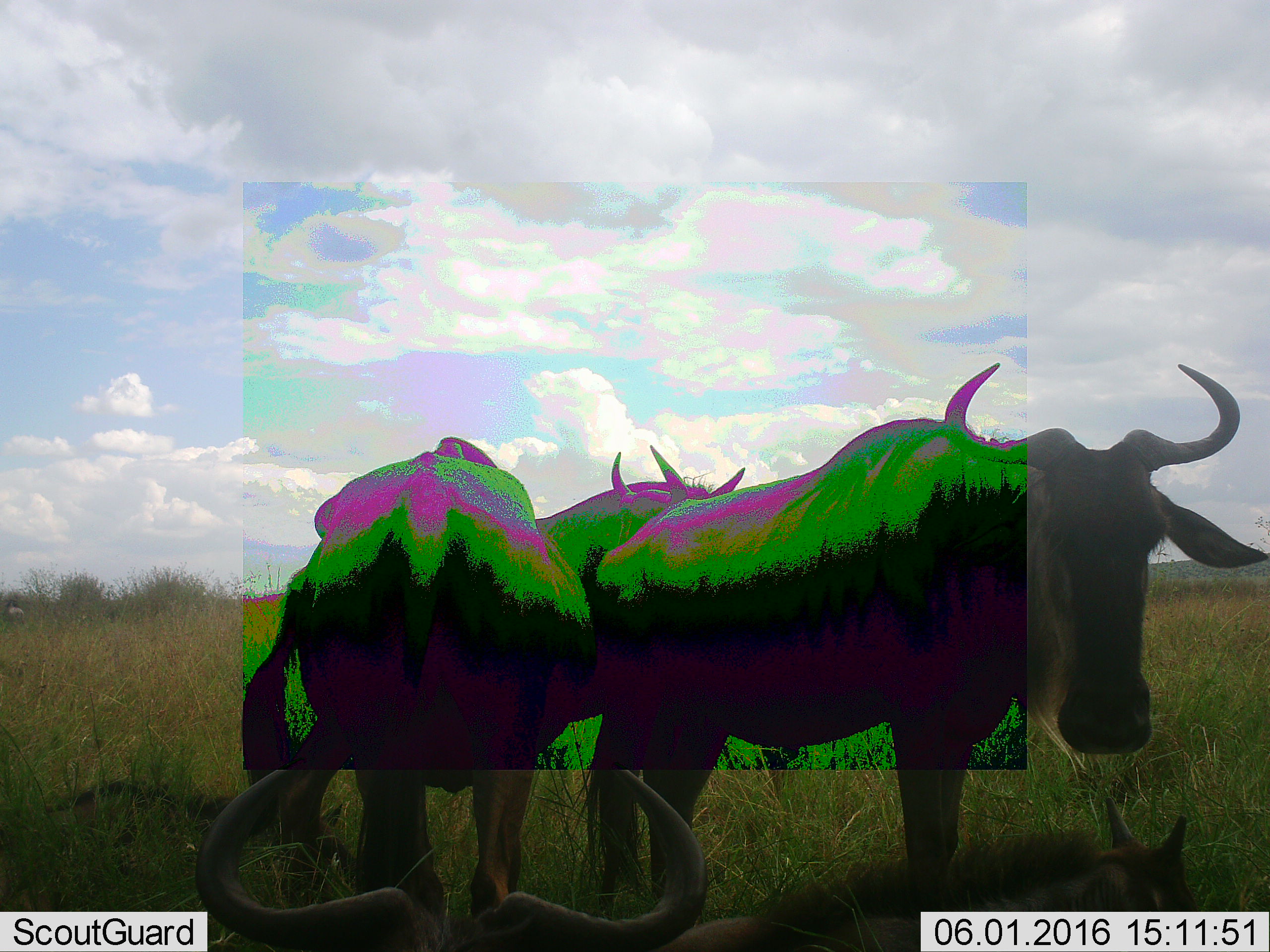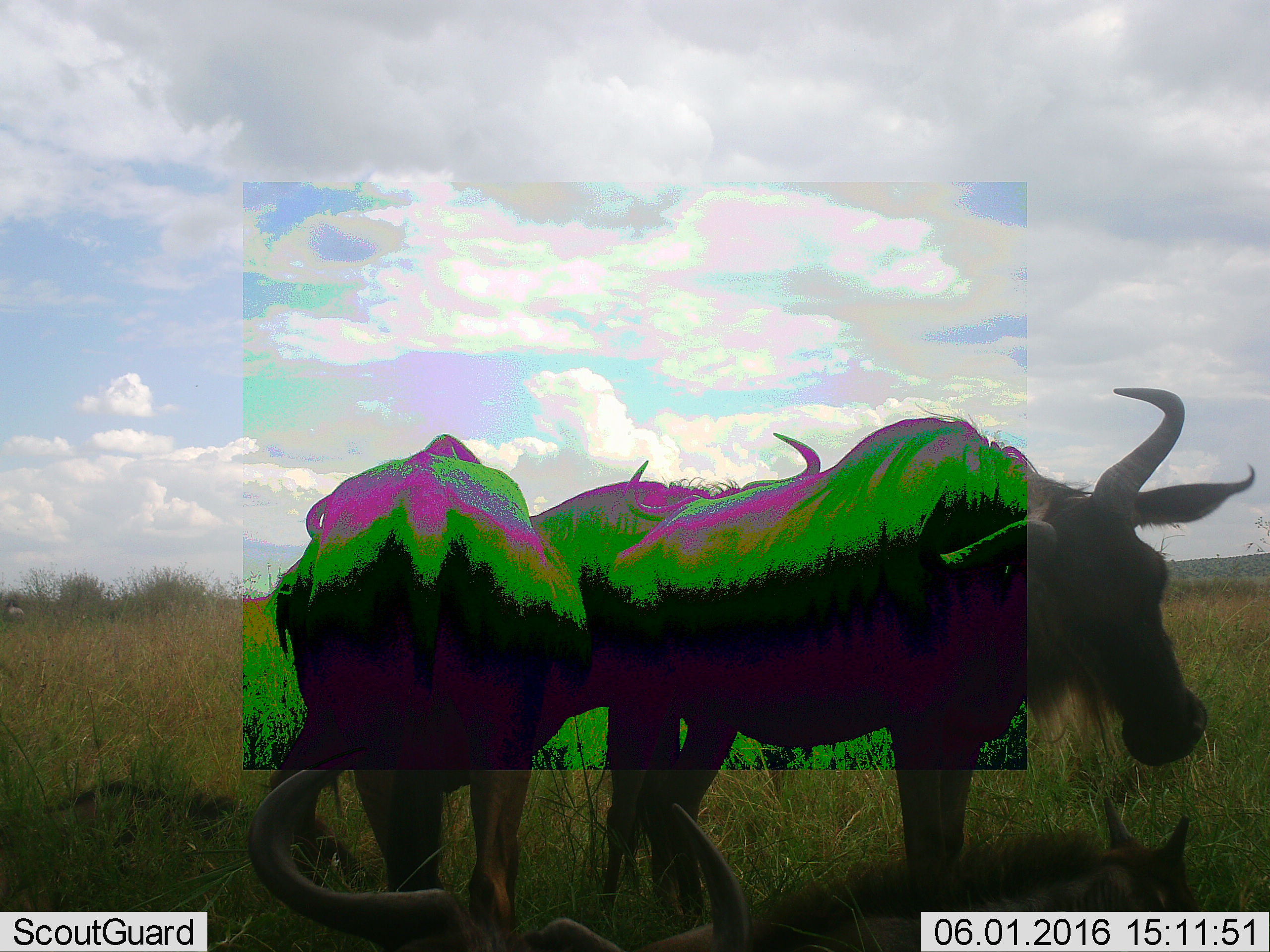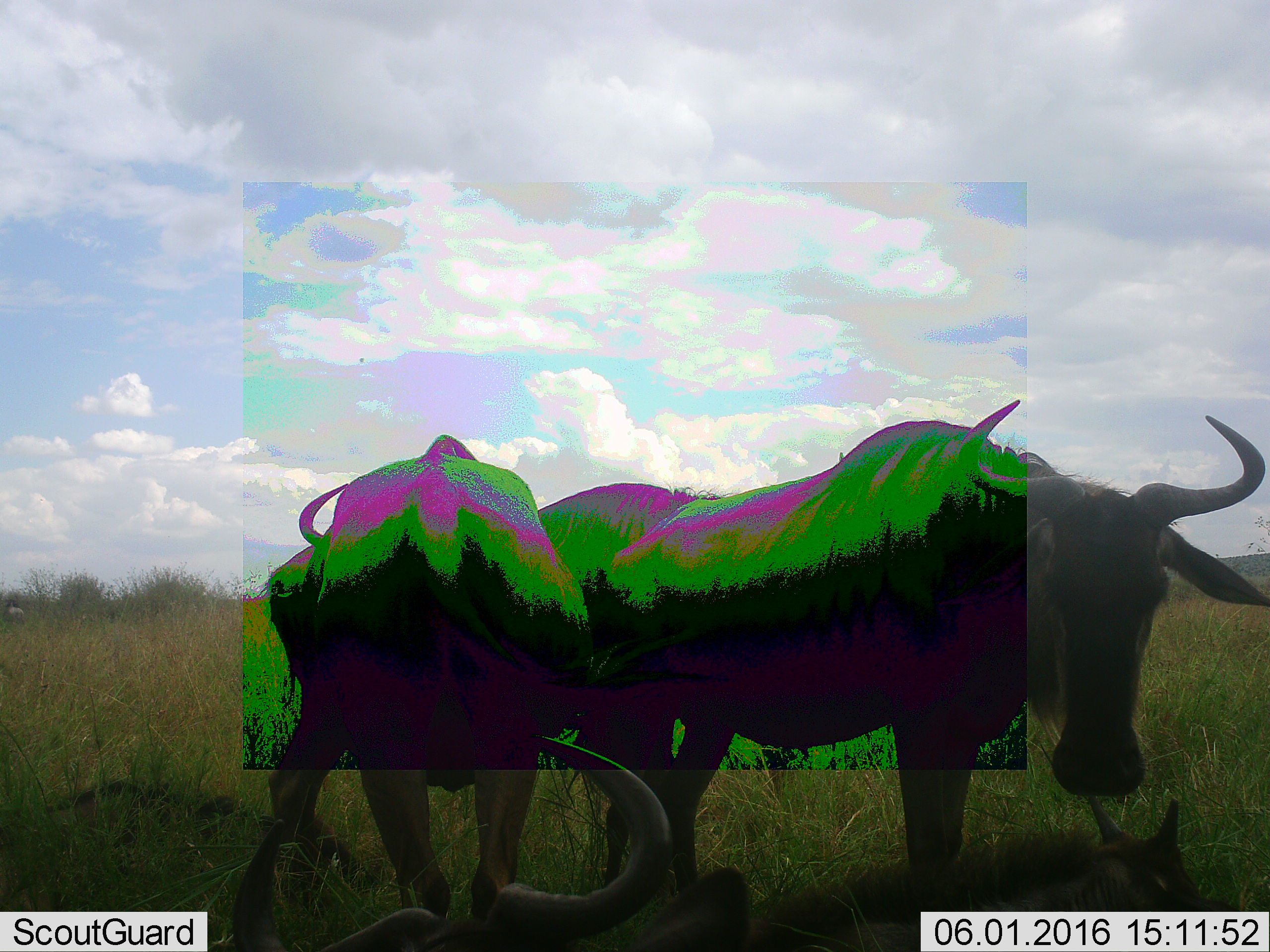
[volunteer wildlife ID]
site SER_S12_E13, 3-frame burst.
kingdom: Animalia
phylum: Chordata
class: Mammalia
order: Artiodactyla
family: Bovidae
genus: Connochaetes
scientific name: Connochaetes taurinus taurinus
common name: blue wildebeest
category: wildebeestblue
Wildebeestblue (blue wildebeest) (Connochaetes taurinus taurinus), count 5. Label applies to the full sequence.